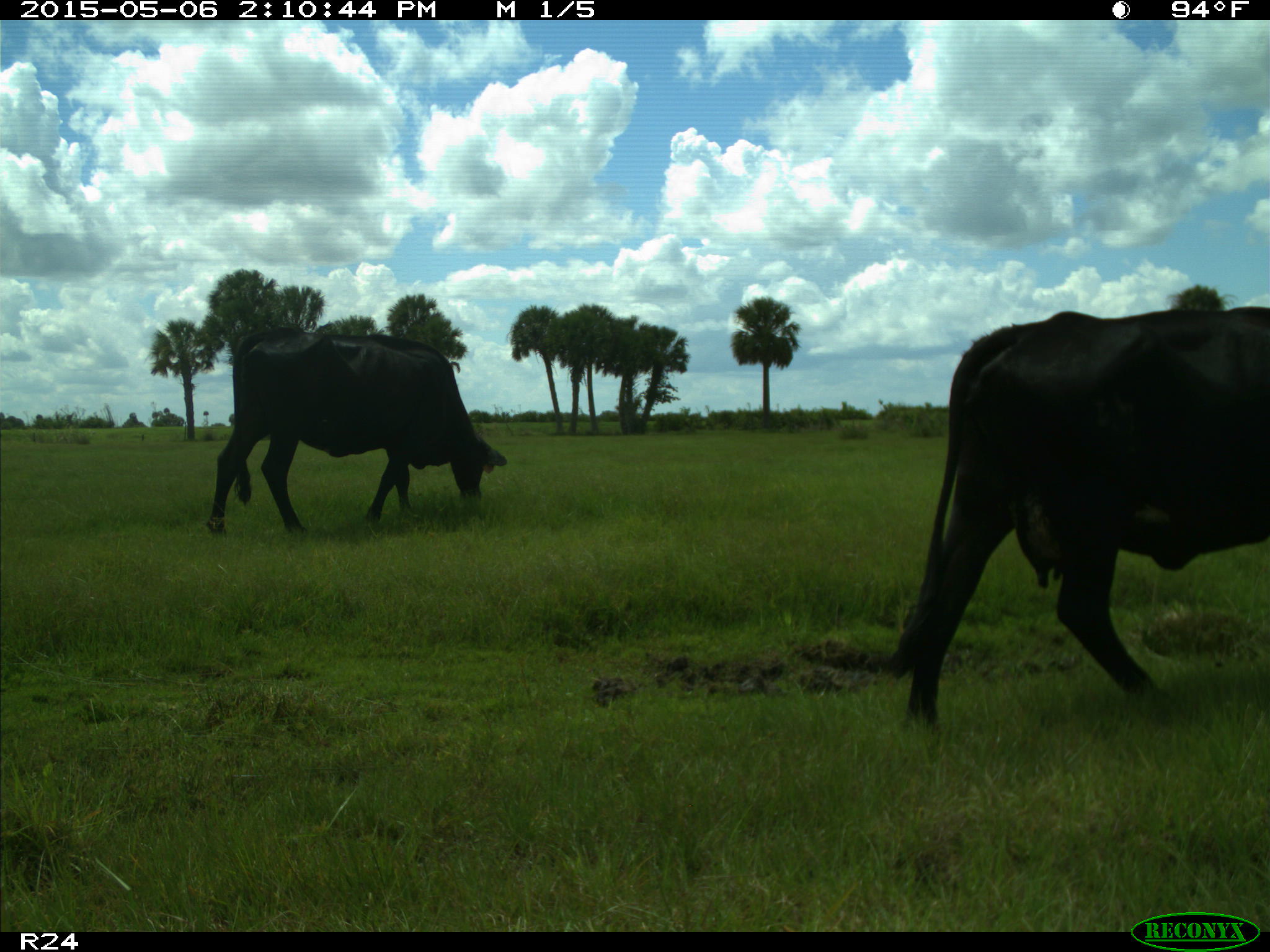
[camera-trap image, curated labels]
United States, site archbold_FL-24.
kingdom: Animalia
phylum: Chordata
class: Mammalia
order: Artiodactyla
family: Bovidae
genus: Bos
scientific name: Bos taurus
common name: domestic cow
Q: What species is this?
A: Bos taurus (domestic cow).